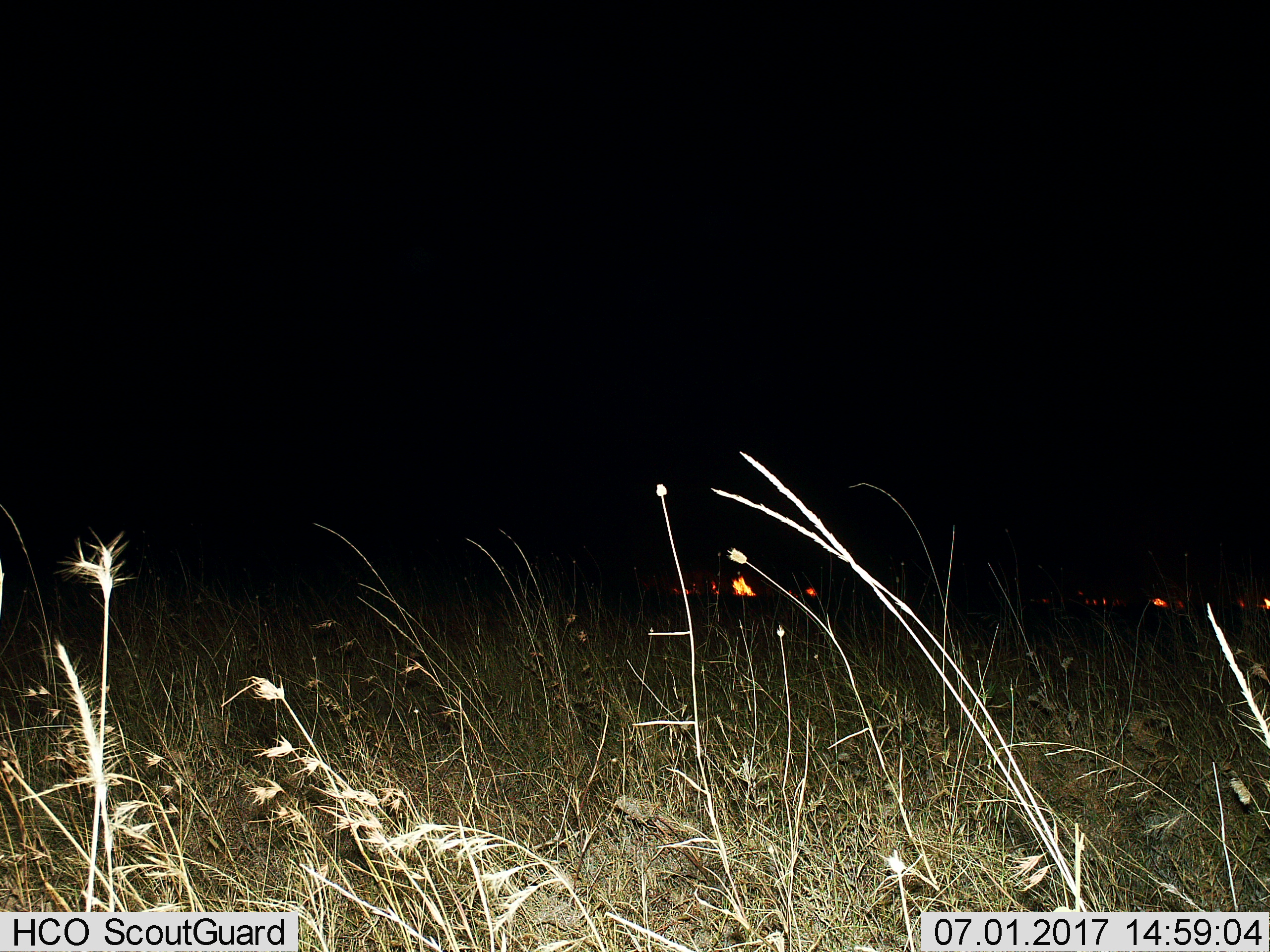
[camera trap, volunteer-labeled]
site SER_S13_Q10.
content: unidentified animal